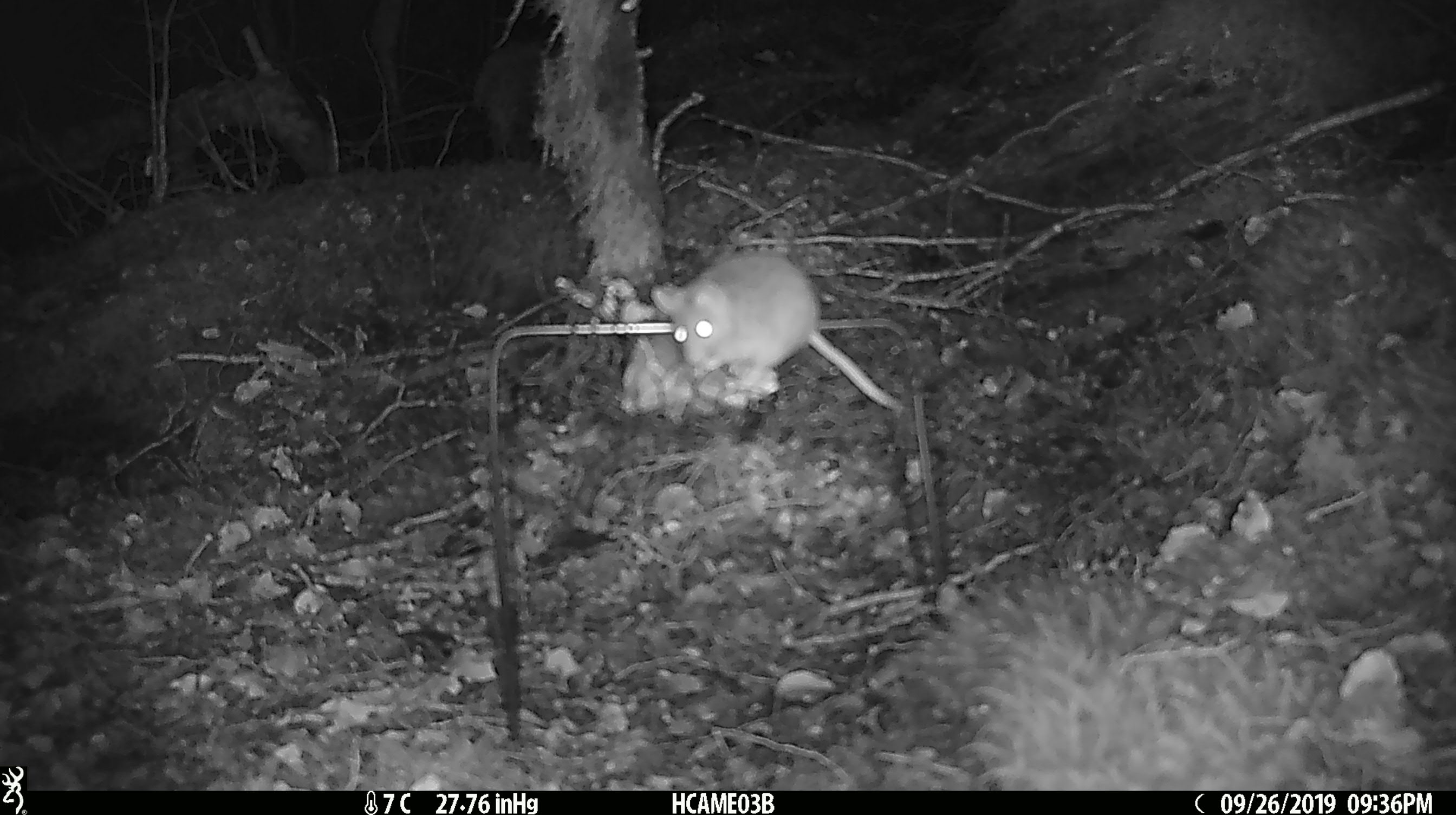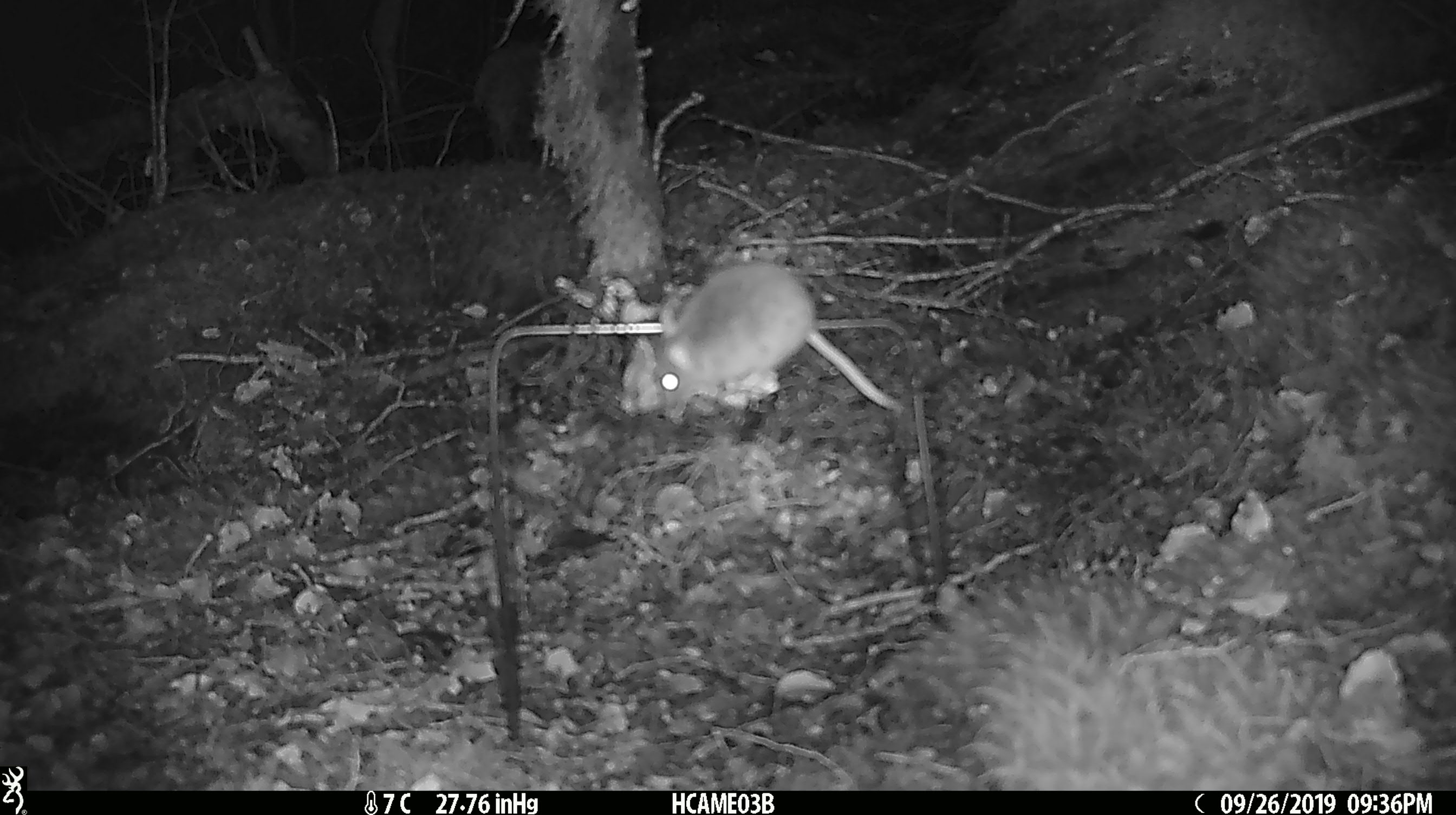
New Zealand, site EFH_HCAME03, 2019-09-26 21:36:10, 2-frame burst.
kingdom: Animalia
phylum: Chordata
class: Mammalia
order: Rodentia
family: Muridae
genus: Mus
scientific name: Mus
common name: mouse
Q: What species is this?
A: Mouse (Mus).